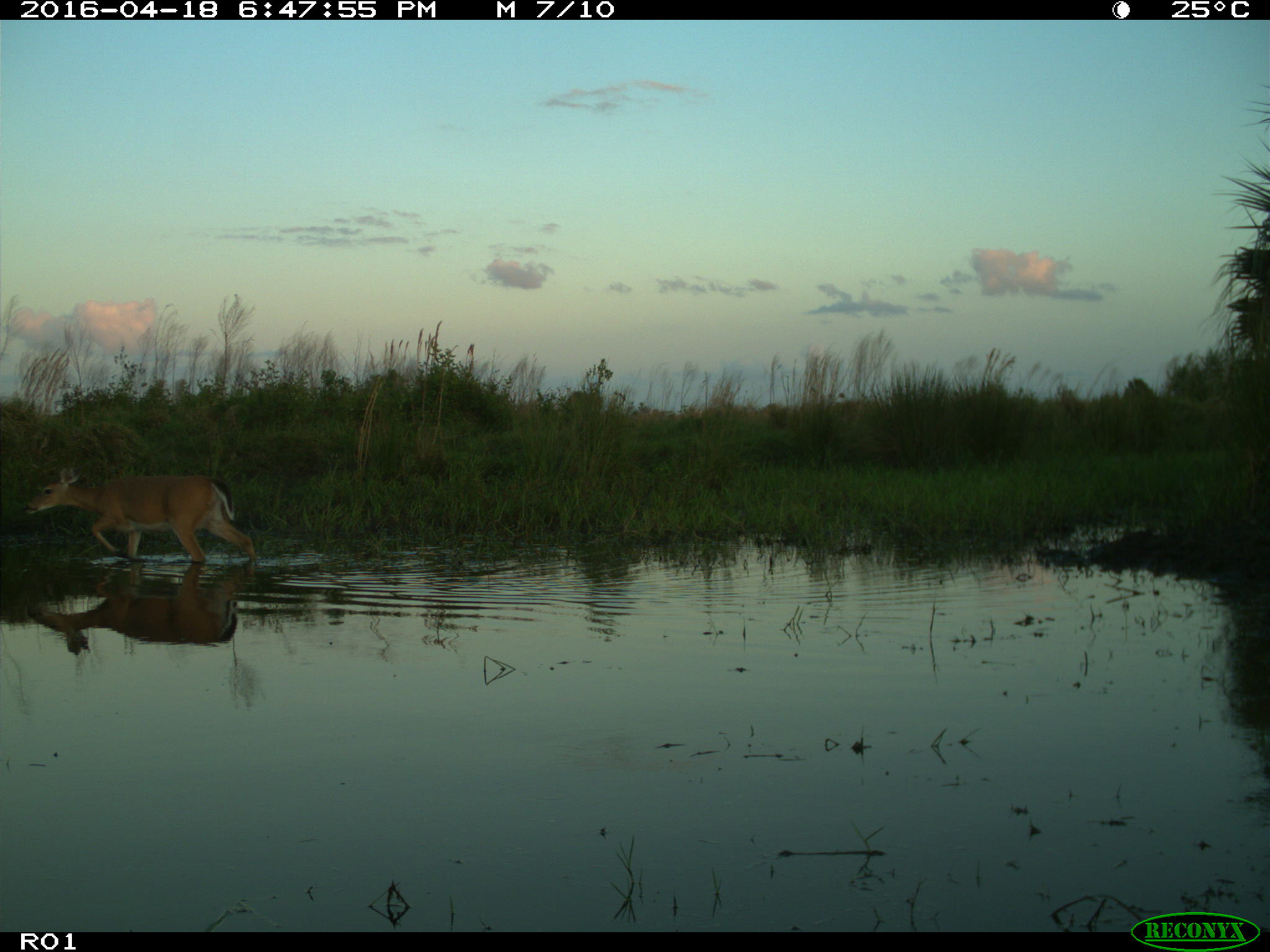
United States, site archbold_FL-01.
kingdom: Animalia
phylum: Chordata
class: Mammalia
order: Artiodactyla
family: Cervidae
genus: Odocoileus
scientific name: Odocoileus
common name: deer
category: unidentified deer